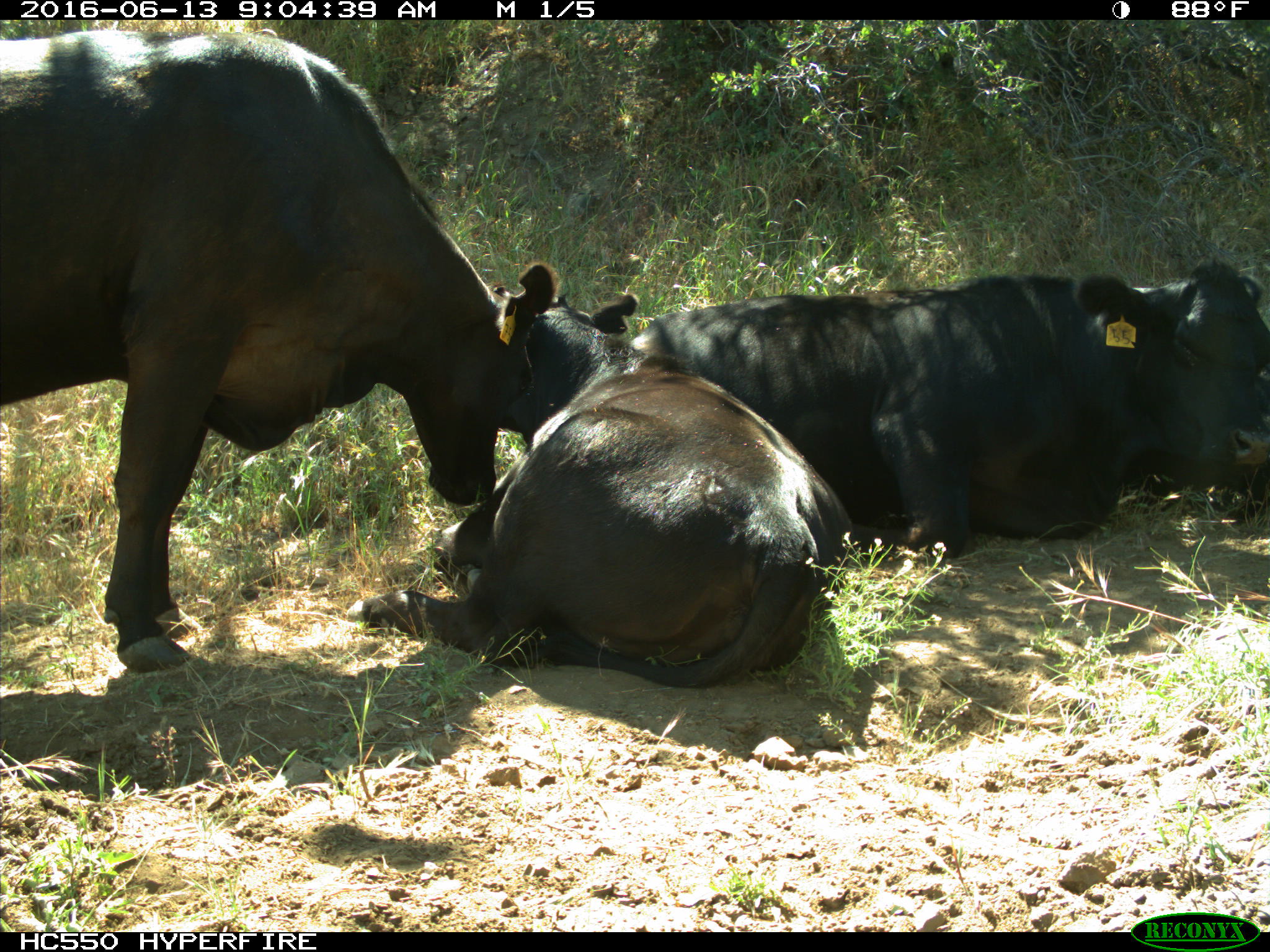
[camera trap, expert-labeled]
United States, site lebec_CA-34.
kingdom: Animalia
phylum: Chordata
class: Mammalia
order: Artiodactyla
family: Bovidae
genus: Bos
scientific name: Bos taurus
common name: domestic cow